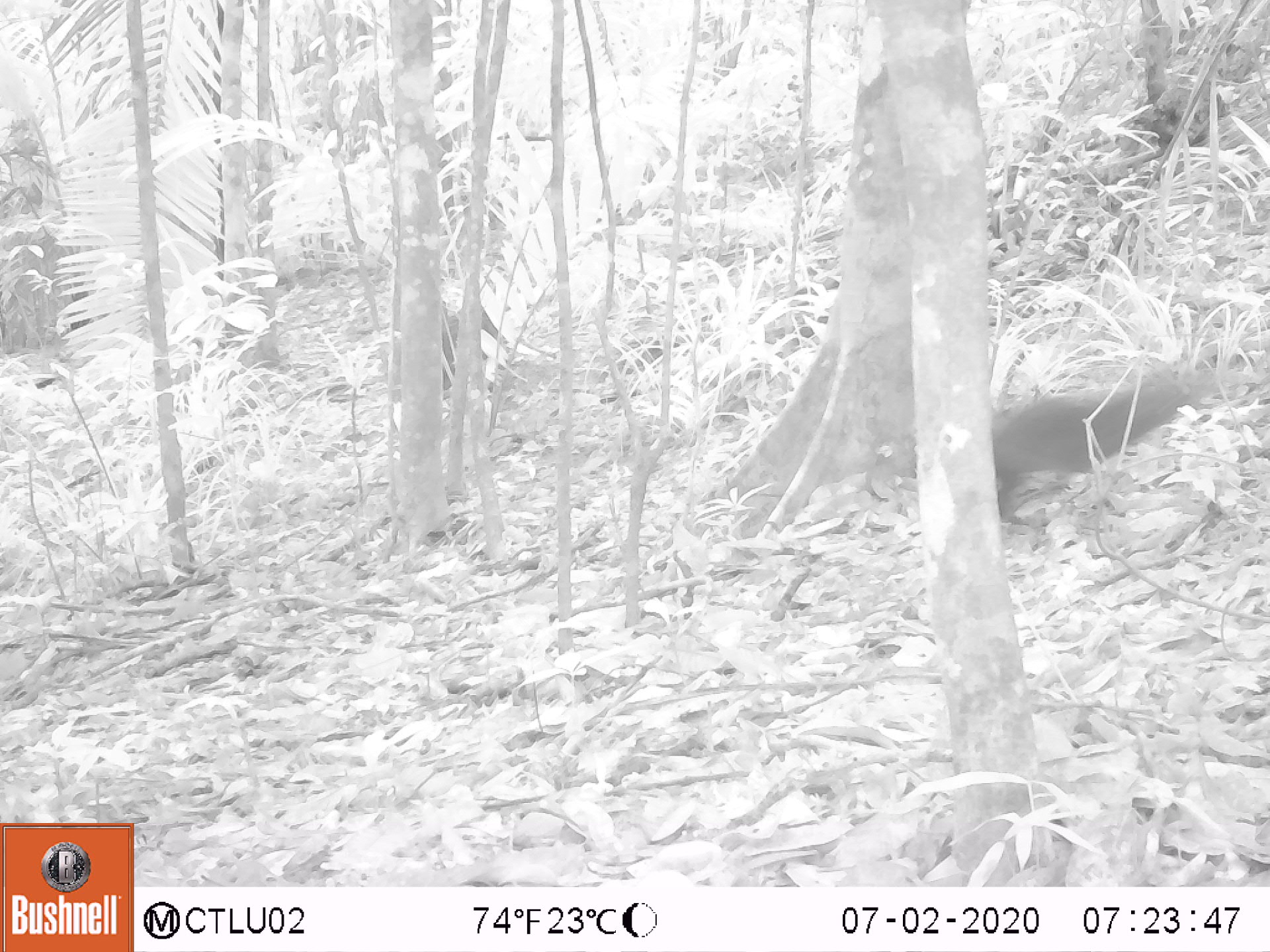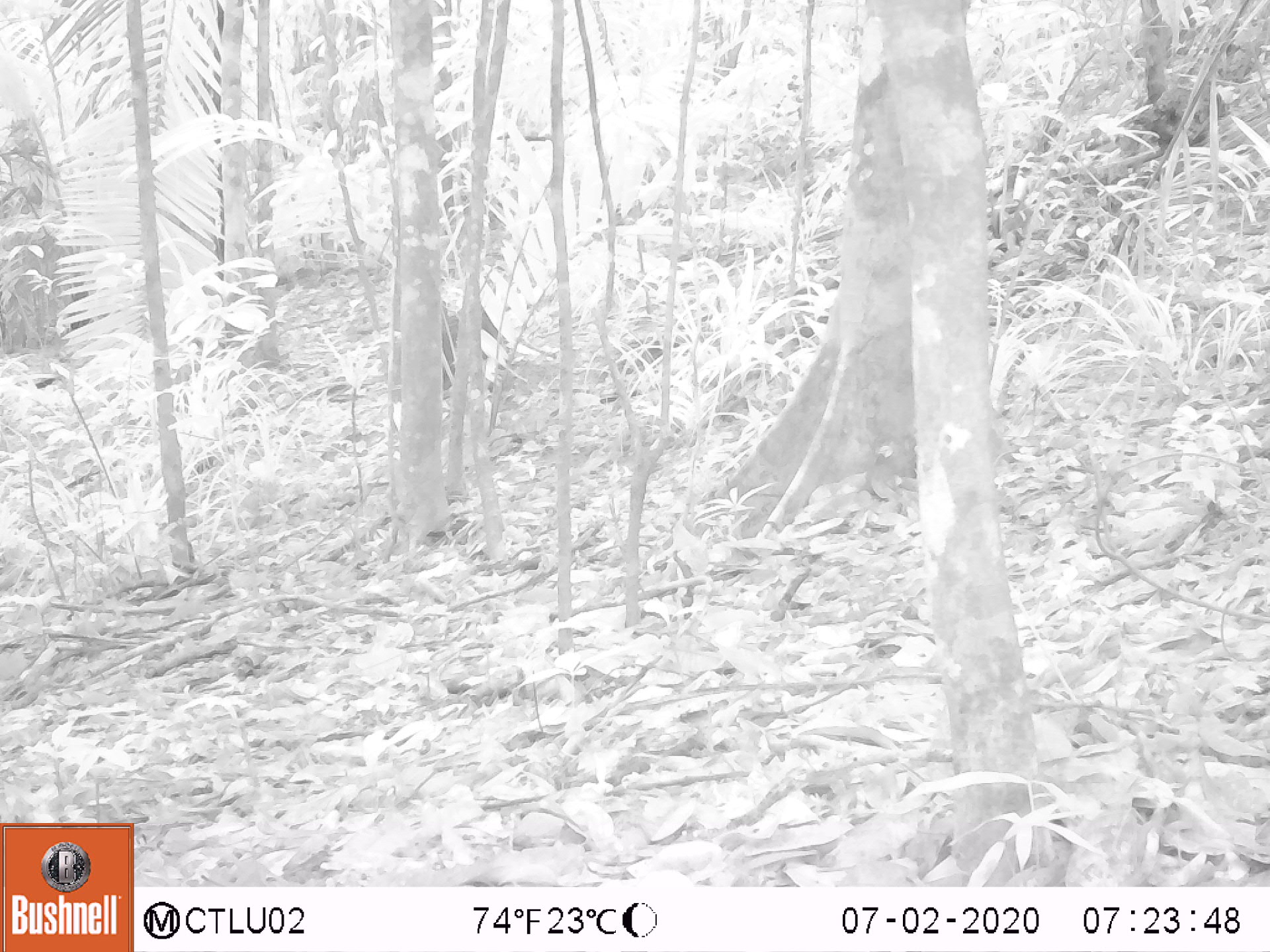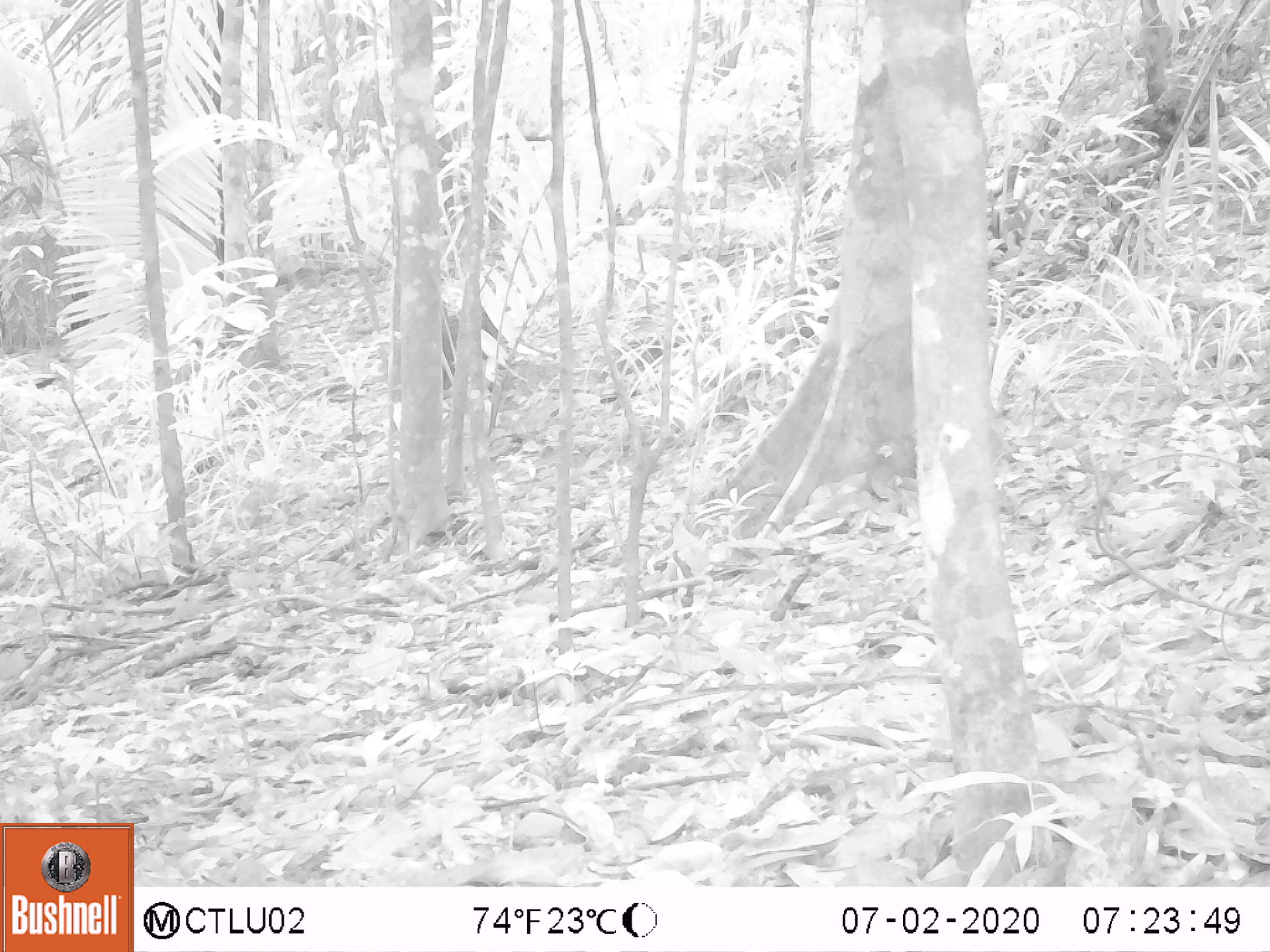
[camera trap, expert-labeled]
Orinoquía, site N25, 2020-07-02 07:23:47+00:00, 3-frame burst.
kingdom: Animalia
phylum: Chordata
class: Mammalia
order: Rodentia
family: Dasyproctidae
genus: Dasyprocta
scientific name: Dasyprocta fuliginosa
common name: black agouti